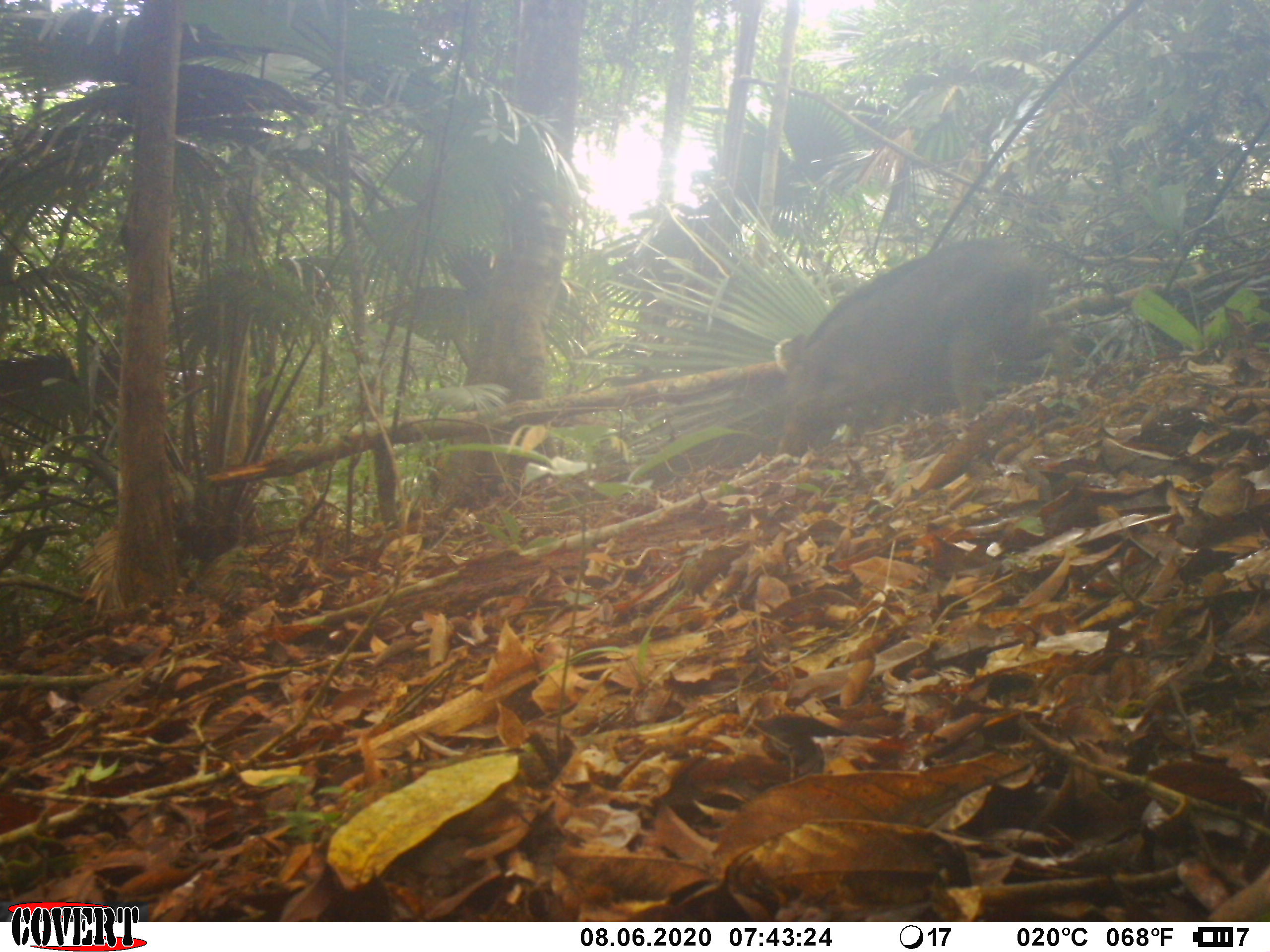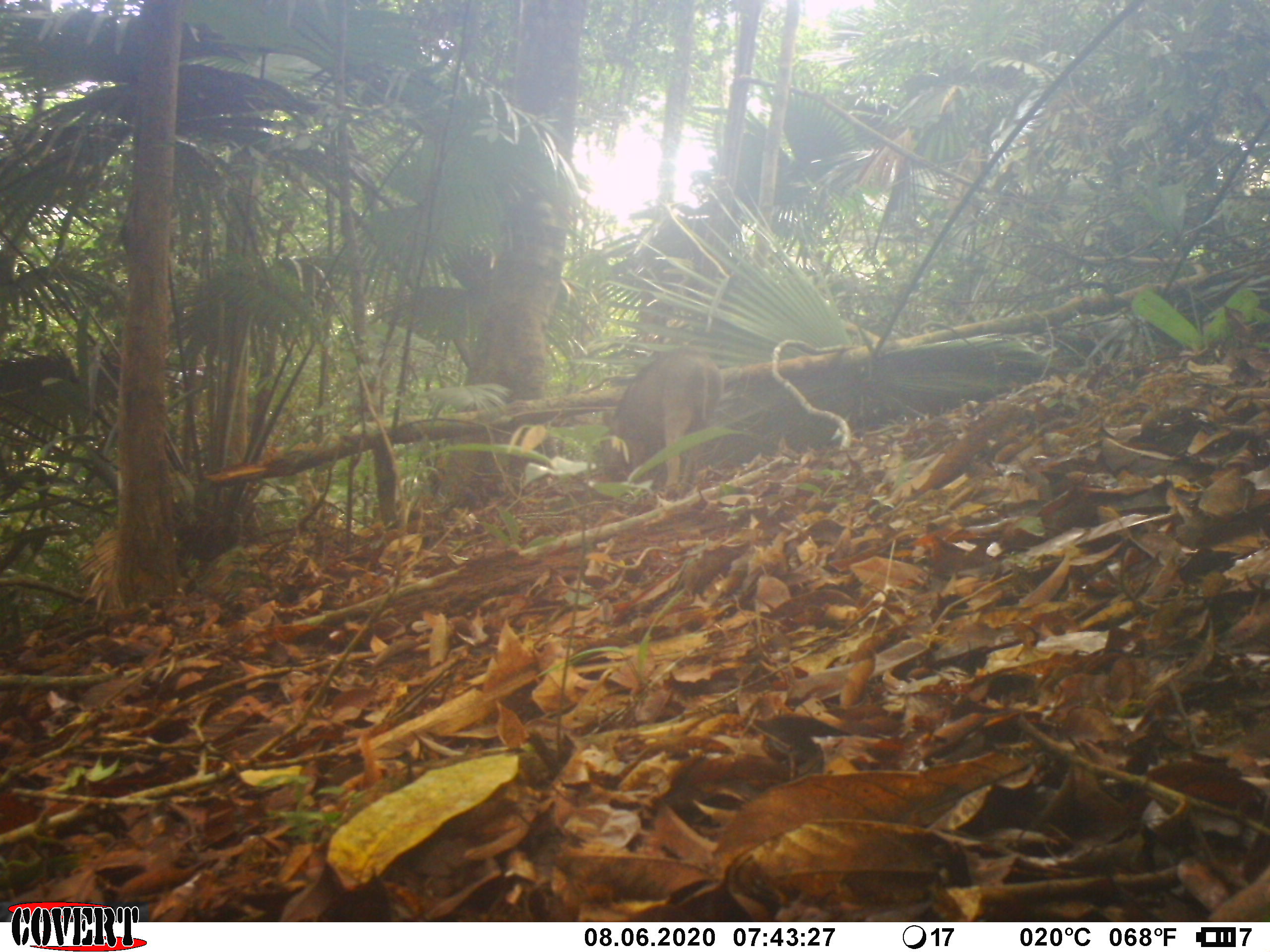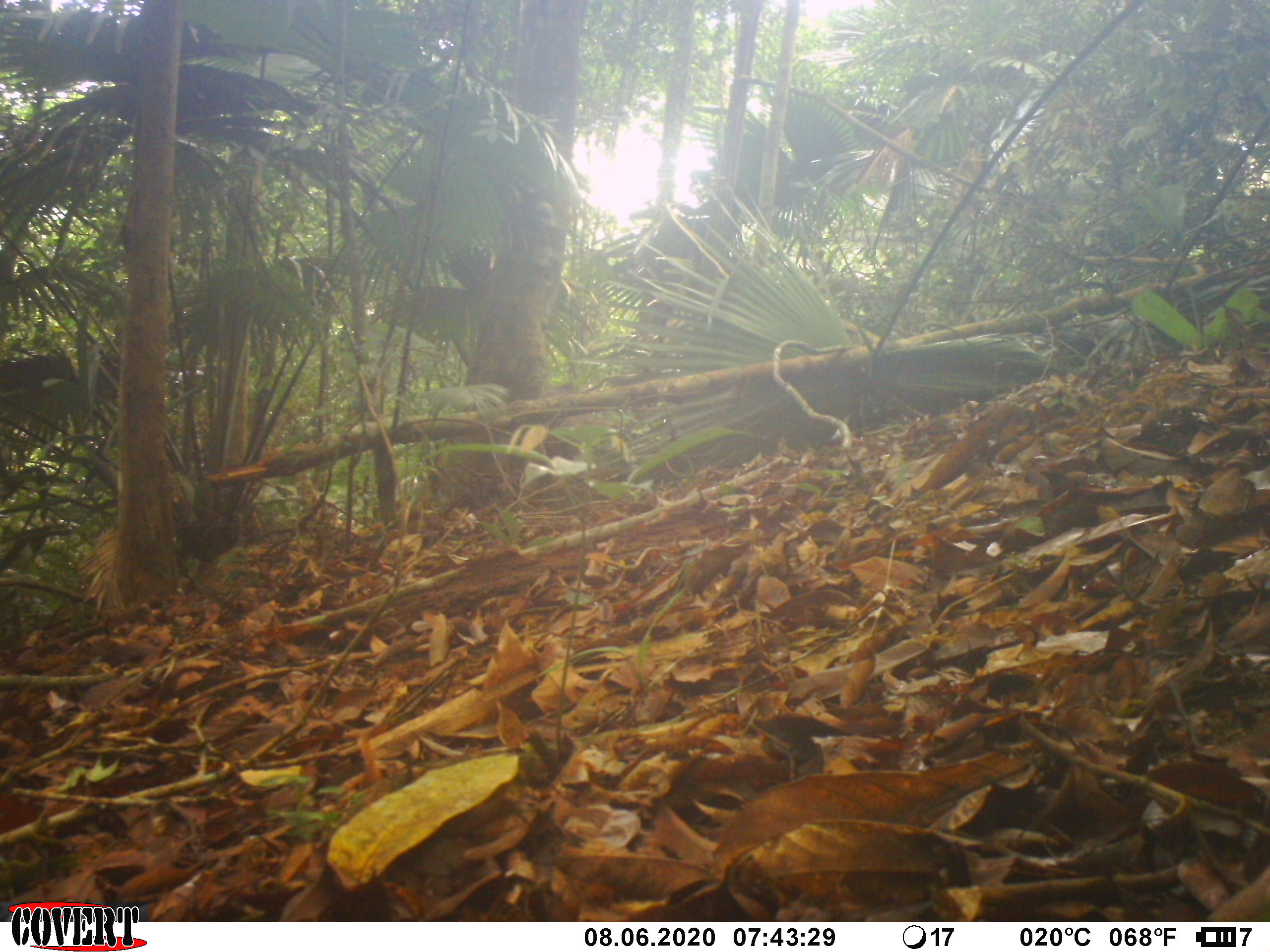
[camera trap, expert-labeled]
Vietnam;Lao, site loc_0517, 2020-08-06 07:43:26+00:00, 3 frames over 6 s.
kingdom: Animalia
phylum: Chordata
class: Mammalia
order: Artiodactyla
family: Suidae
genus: Sus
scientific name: Sus scrofa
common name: eurasian wild pig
Eurasian wild pig (Sus scrofa). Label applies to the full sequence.